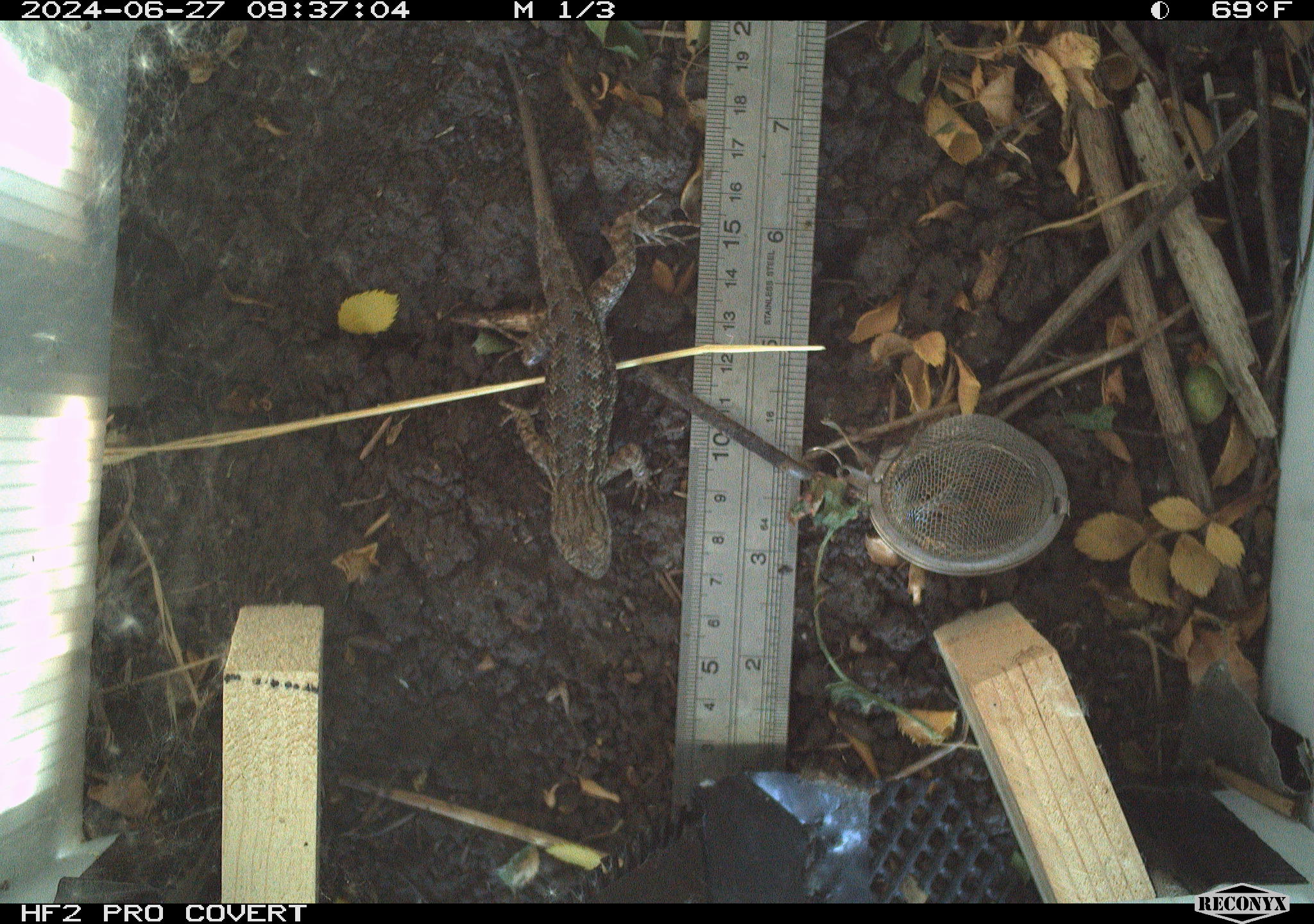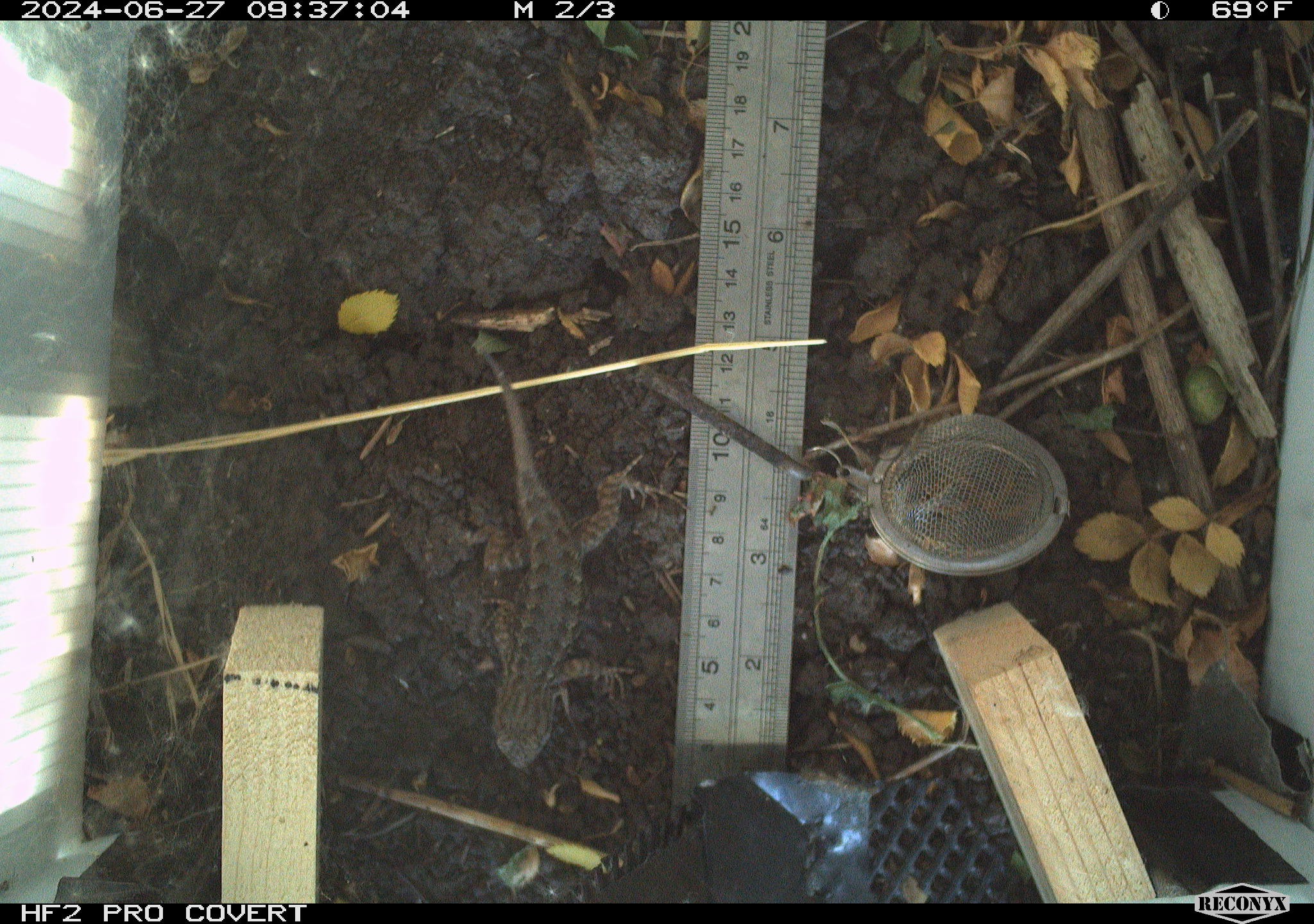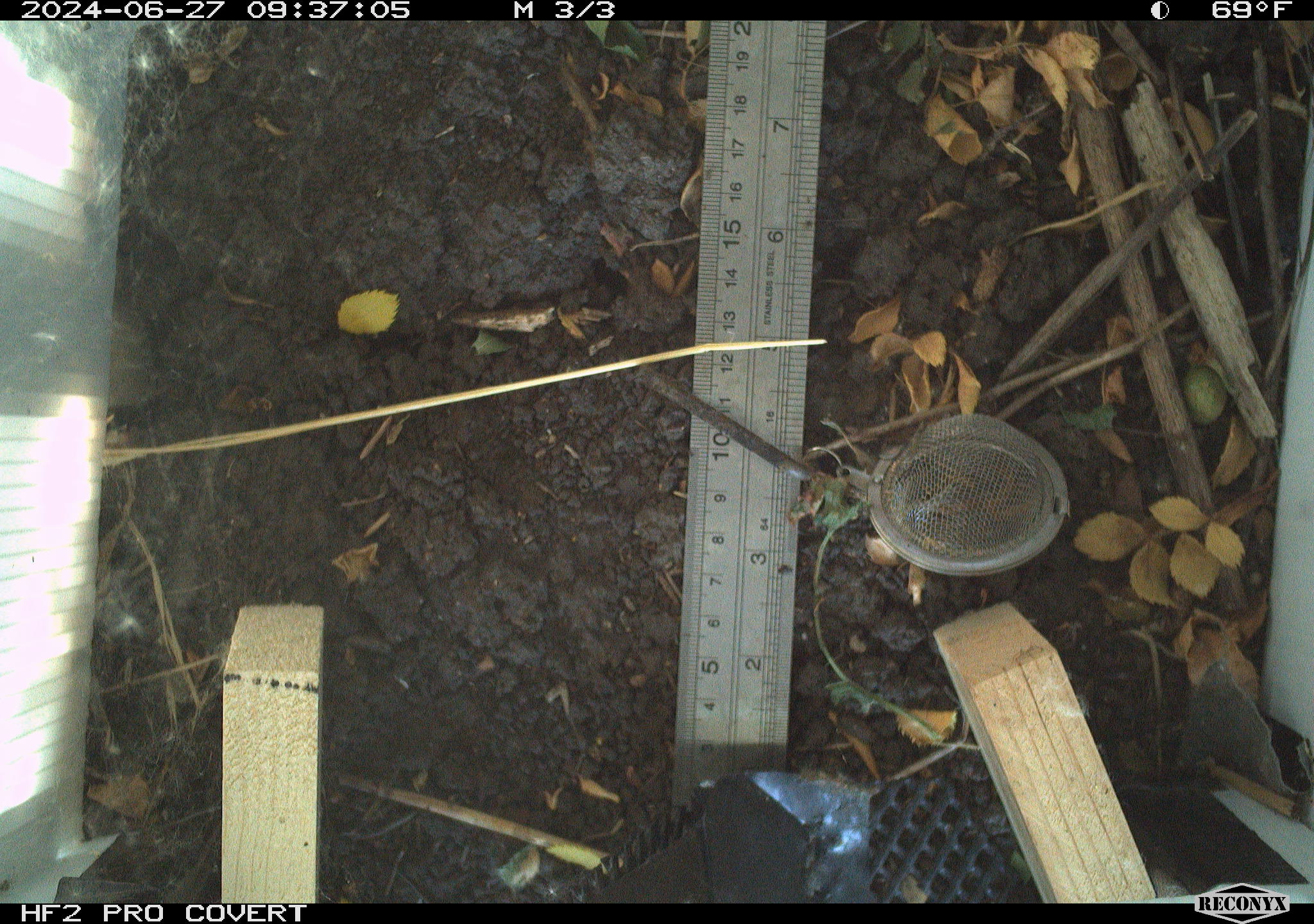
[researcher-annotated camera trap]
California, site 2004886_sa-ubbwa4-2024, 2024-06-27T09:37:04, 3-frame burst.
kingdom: Animalia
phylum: Chordata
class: Reptilia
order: Squamata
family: Phrynosomatidae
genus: Sceloporus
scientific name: Sceloporus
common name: spiny lizards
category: sceloporus species